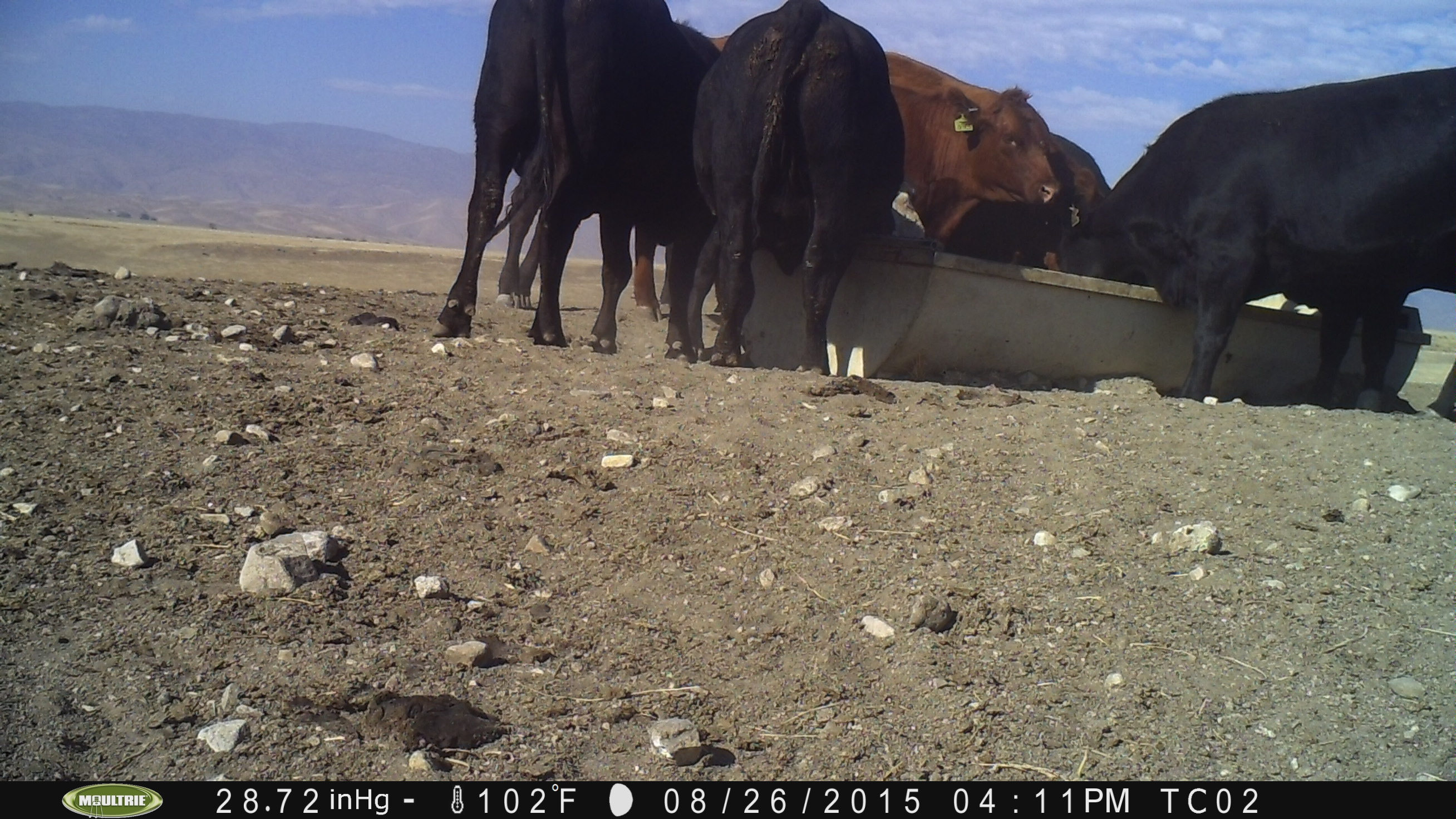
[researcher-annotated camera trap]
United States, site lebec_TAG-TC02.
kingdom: Animalia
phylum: Chordata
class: Mammalia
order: Artiodactyla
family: Bovidae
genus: Bos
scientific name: Bos taurus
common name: domestic cow